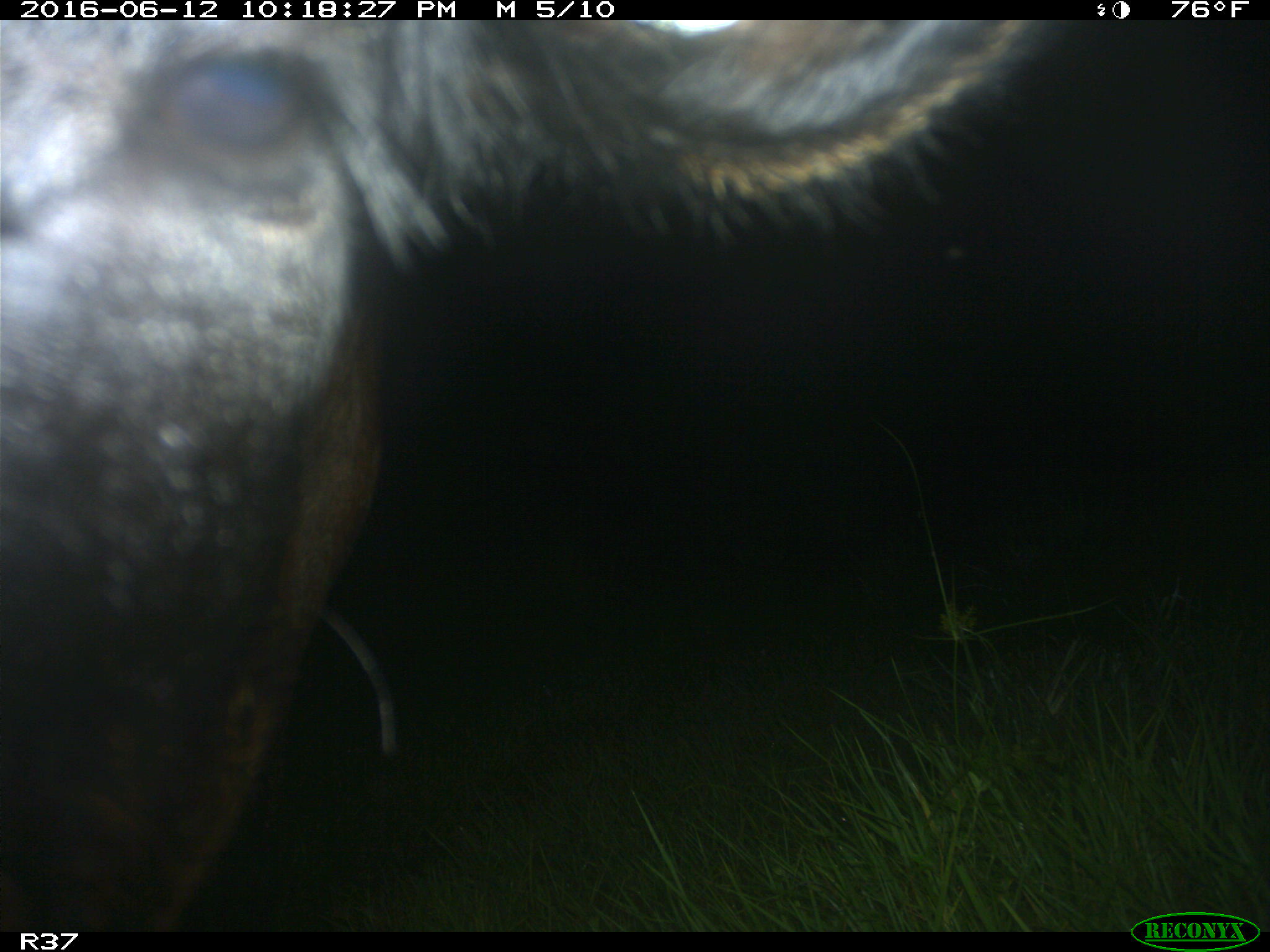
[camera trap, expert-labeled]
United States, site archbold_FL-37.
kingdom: Animalia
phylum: Chordata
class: Mammalia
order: Artiodactyla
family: Bovidae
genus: Bos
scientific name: Bos taurus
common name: domestic cow